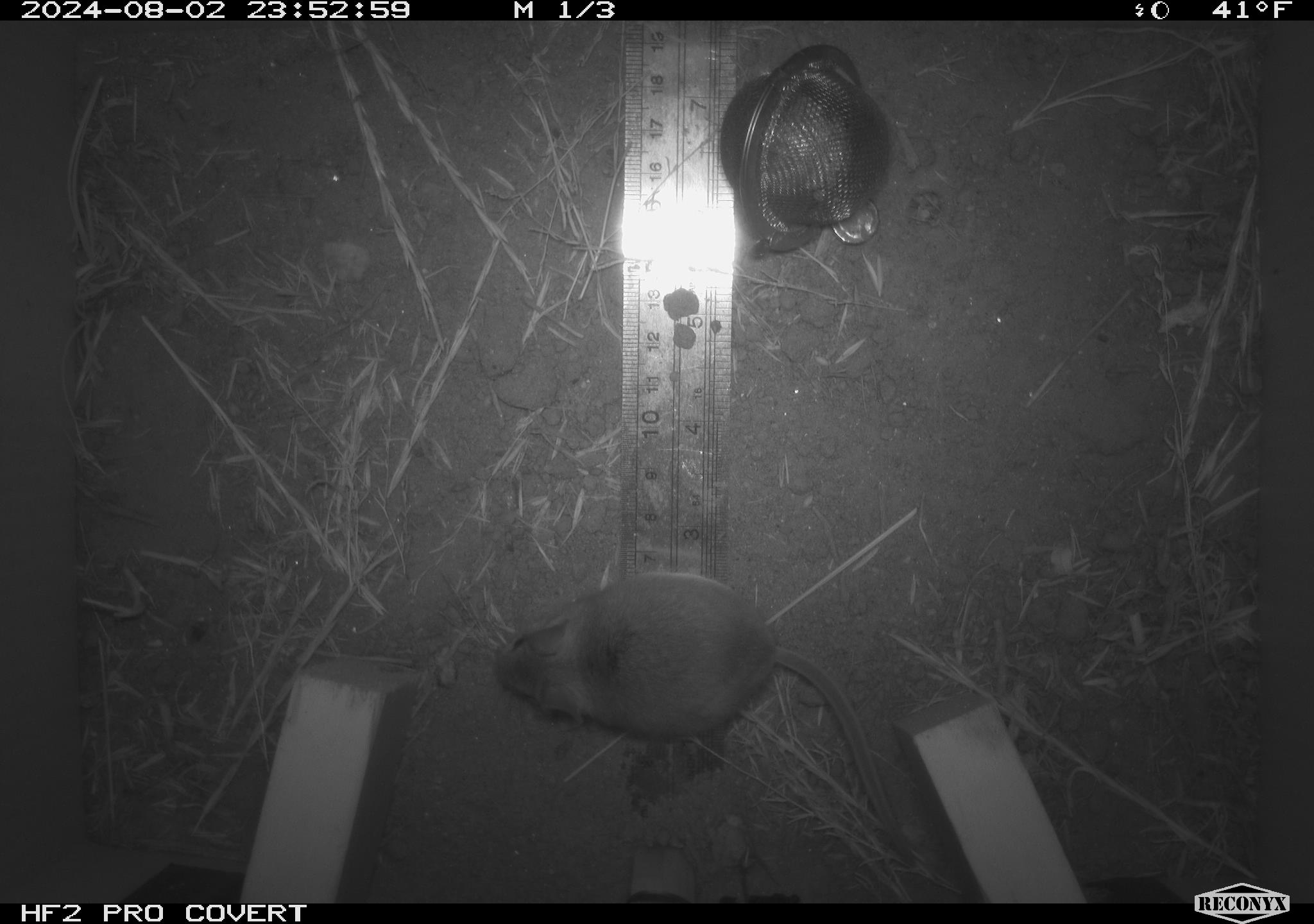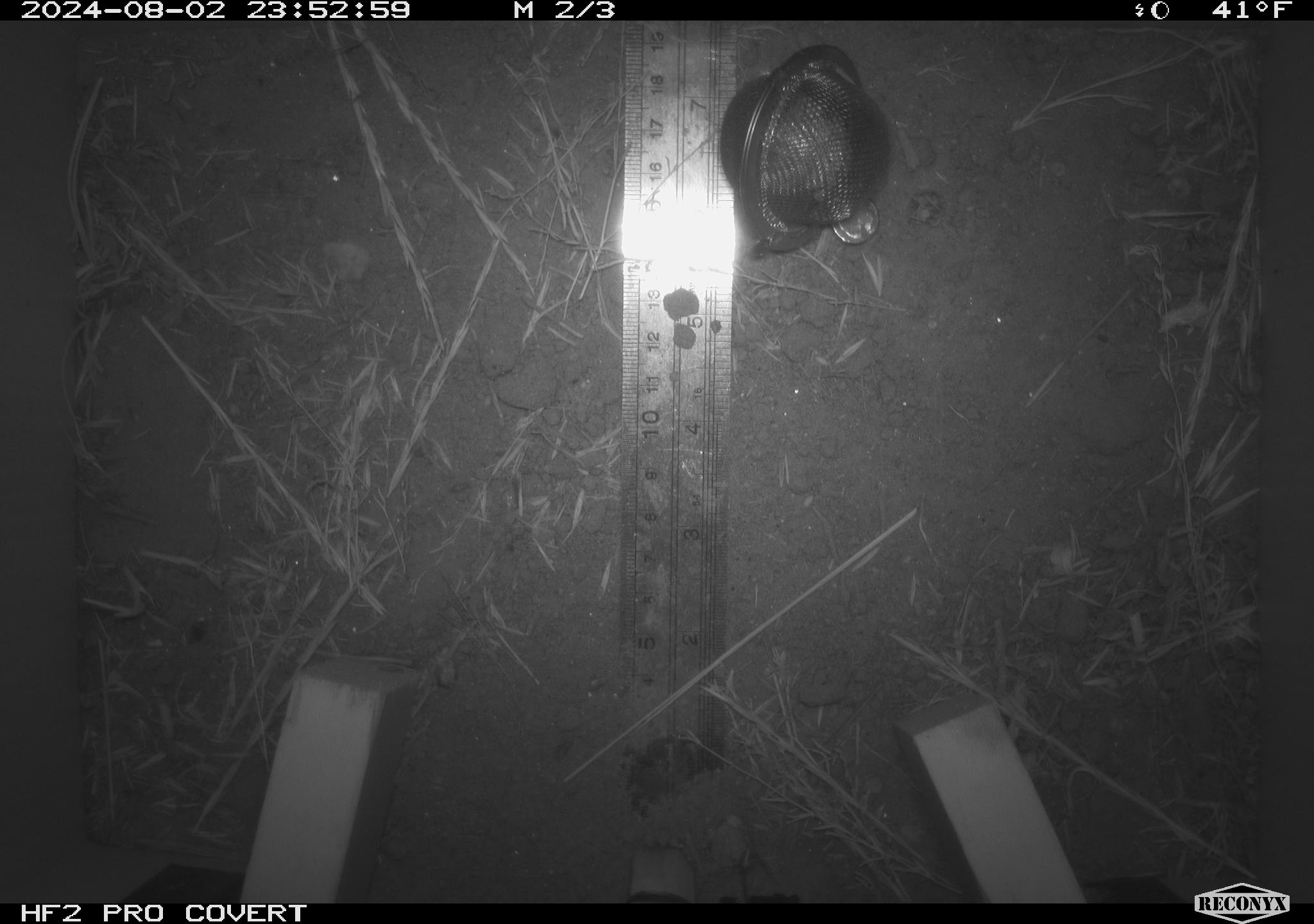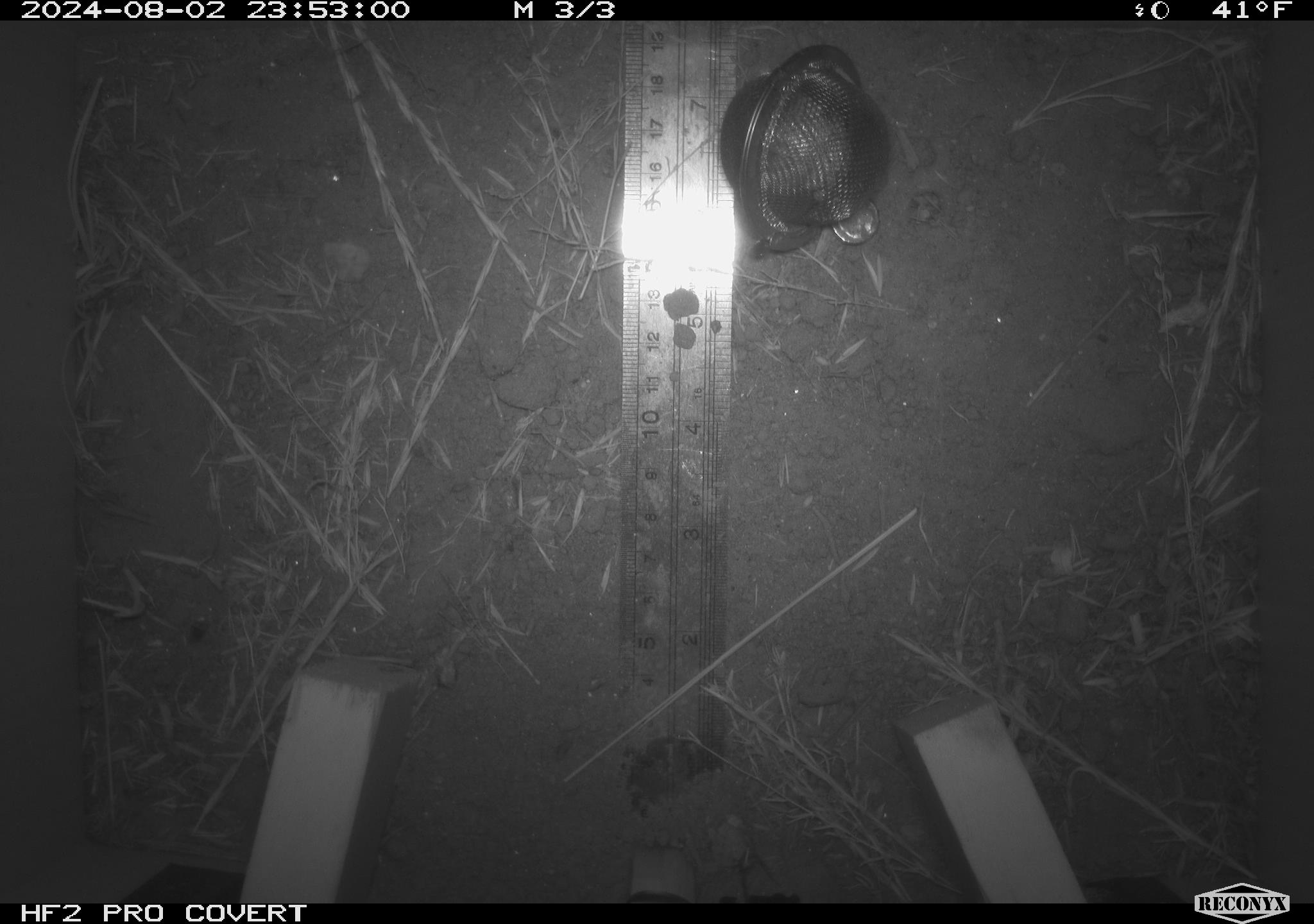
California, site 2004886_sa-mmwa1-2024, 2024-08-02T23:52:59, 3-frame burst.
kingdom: Animalia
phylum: Chordata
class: Mammalia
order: Rodentia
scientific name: Rodentia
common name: mouse species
Mouse species (Rodentia).